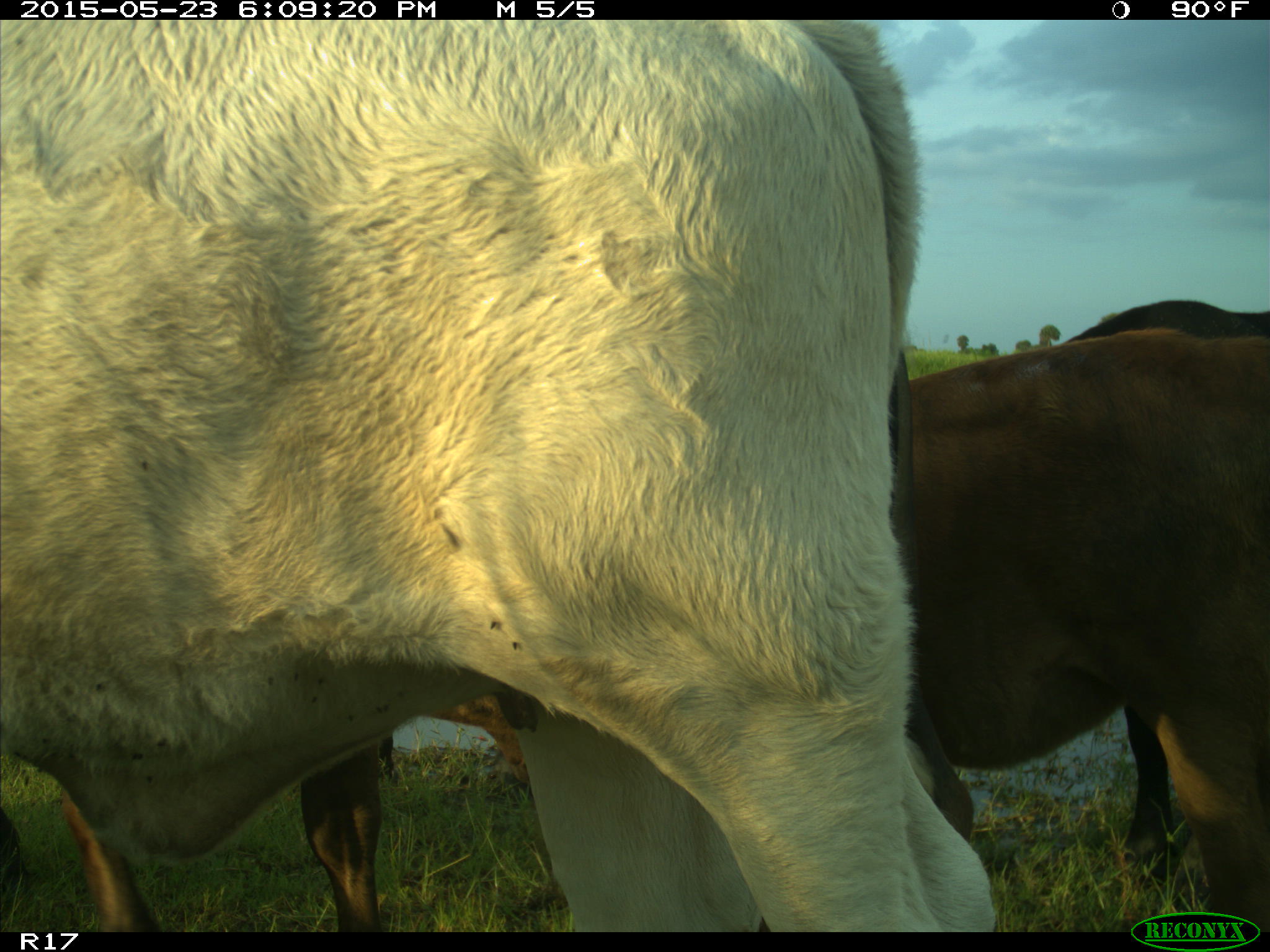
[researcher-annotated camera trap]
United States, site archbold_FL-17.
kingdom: Animalia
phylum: Chordata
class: Mammalia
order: Artiodactyla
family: Bovidae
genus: Bos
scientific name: Bos taurus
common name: domestic cow